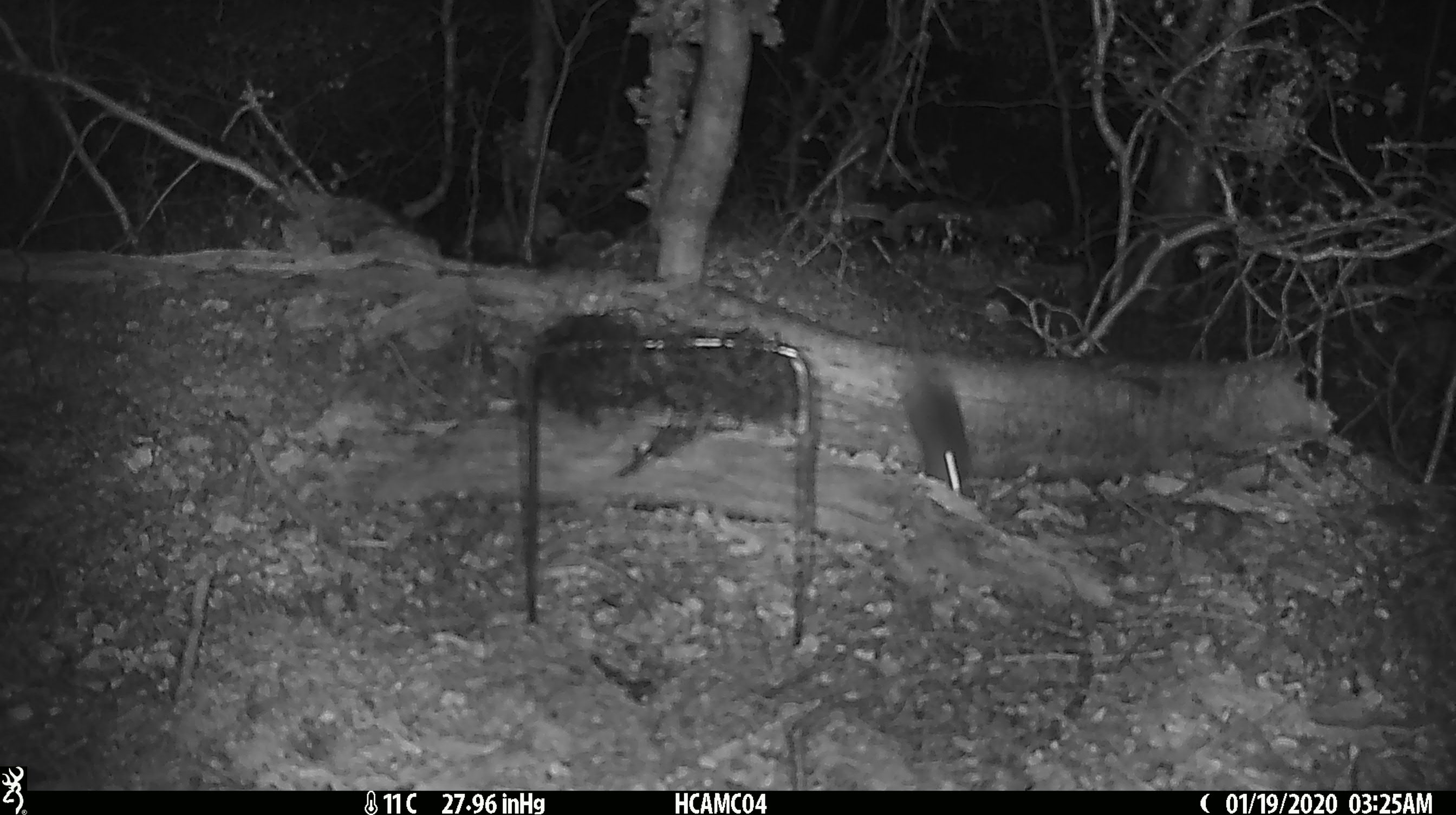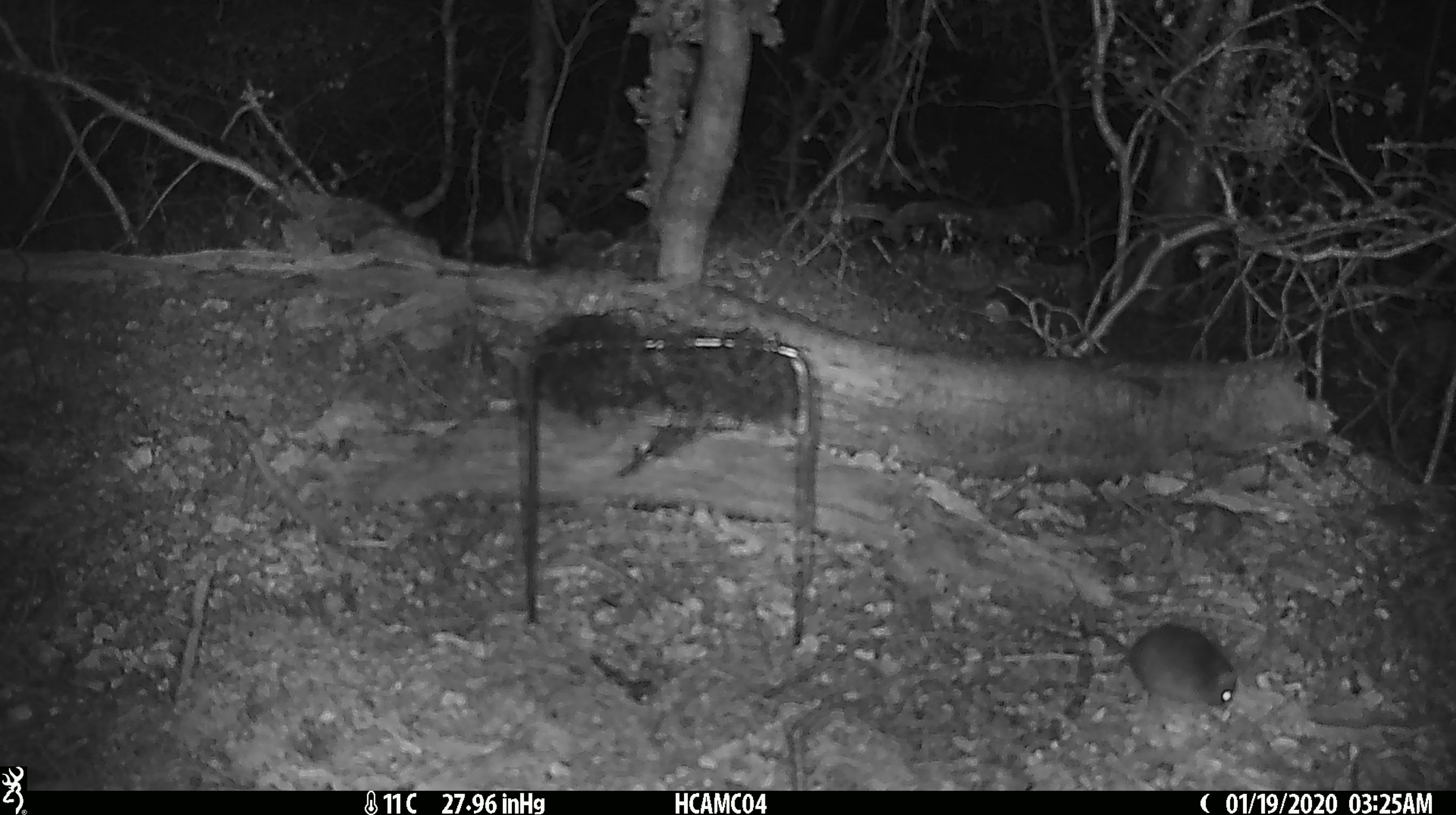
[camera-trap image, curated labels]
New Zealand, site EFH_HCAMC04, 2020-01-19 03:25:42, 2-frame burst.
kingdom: Animalia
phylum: Chordata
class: Mammalia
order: Rodentia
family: Muridae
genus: Mus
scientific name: Mus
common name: mouse